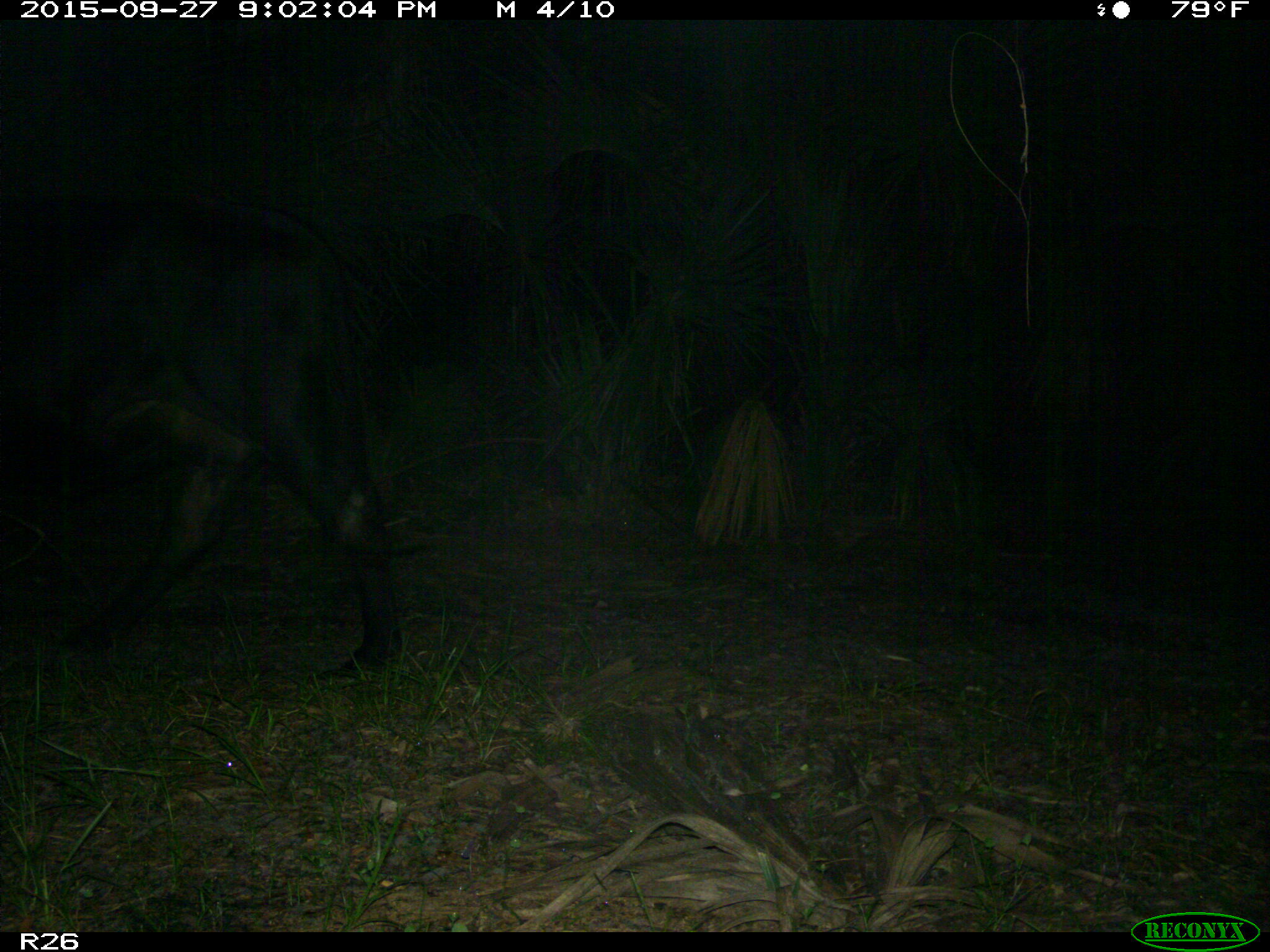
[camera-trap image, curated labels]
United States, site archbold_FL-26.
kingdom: Animalia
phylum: Chordata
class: Mammalia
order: Artiodactyla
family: Bovidae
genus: Bos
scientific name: Bos taurus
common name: domestic cow